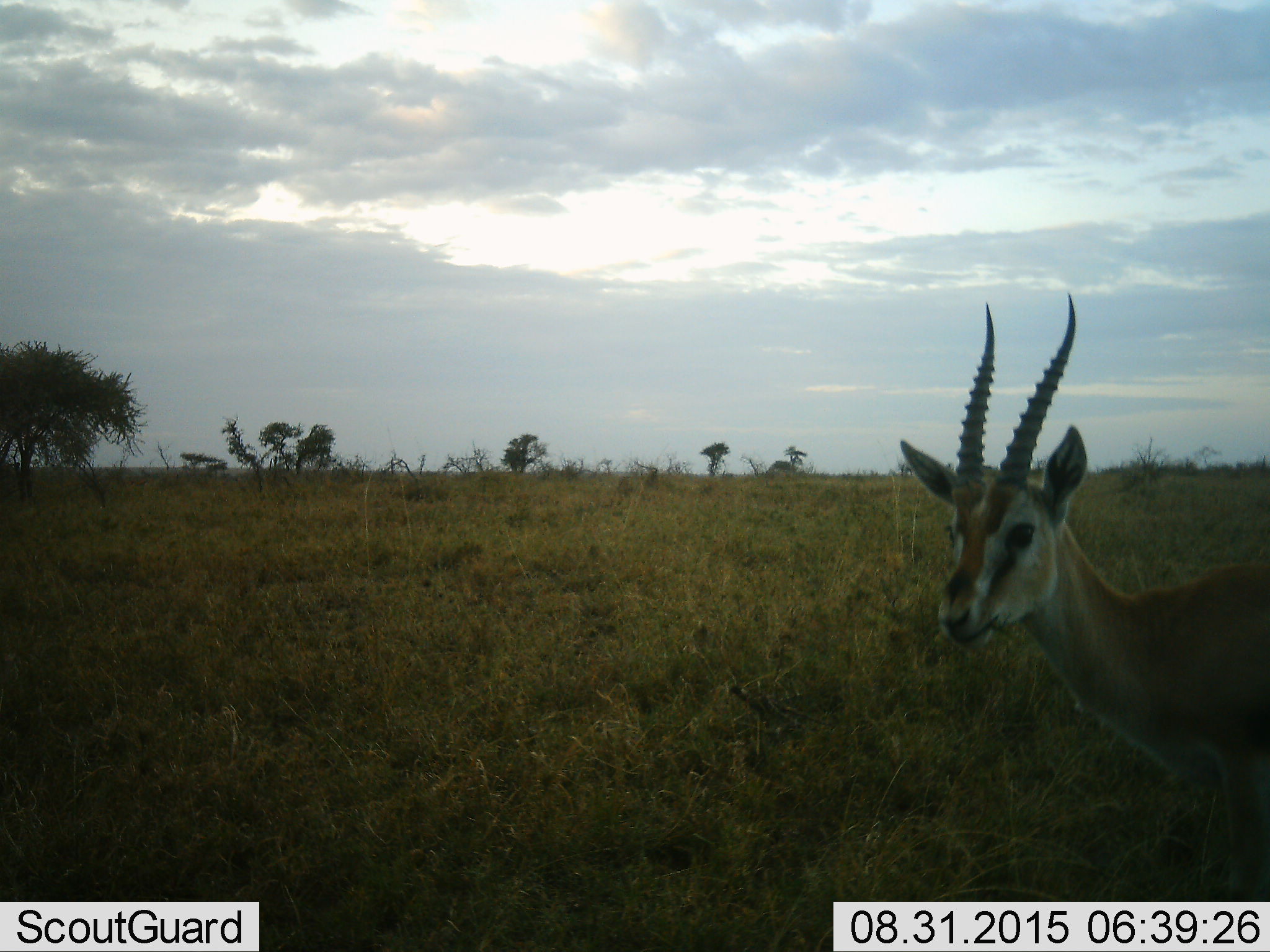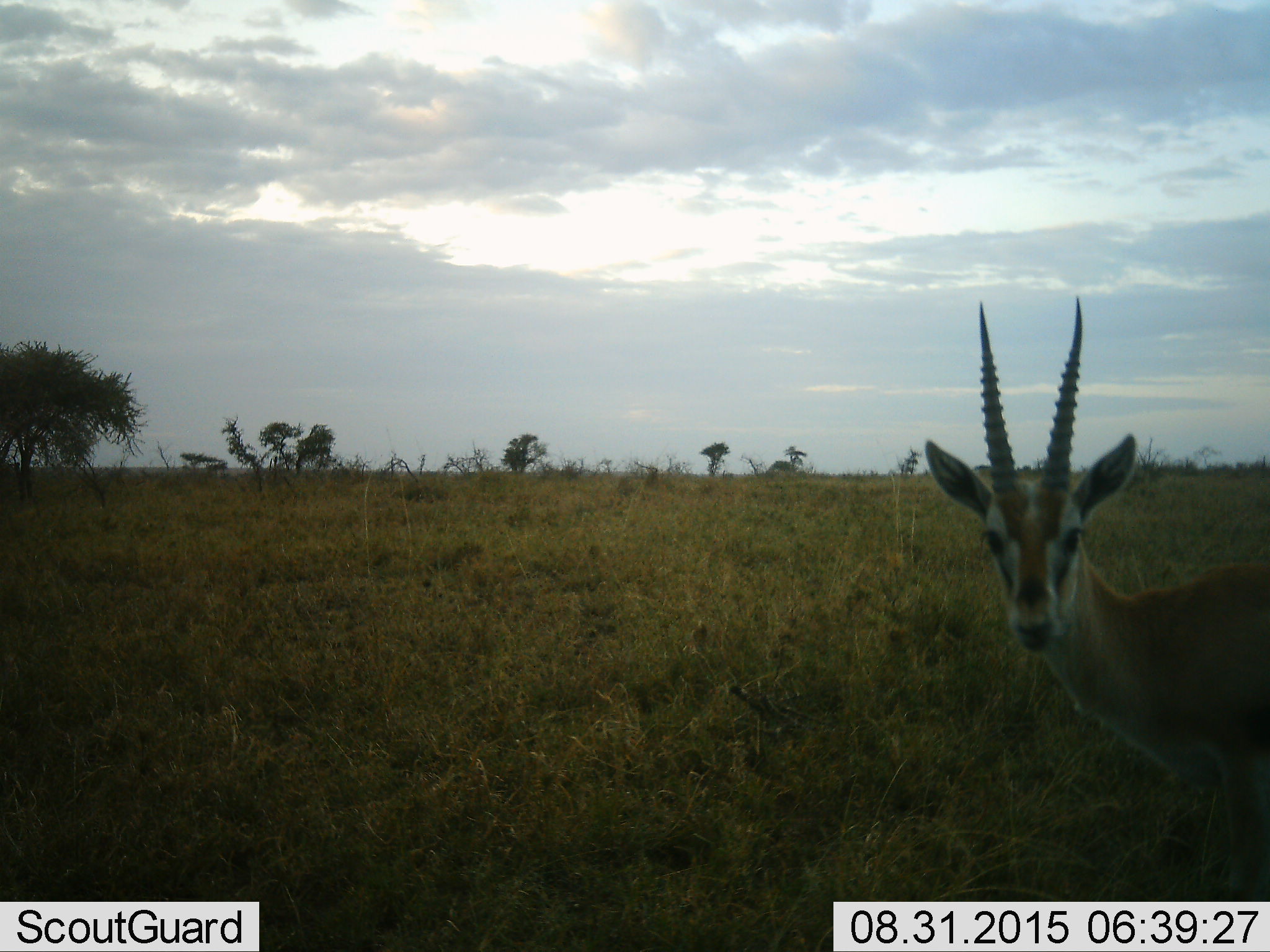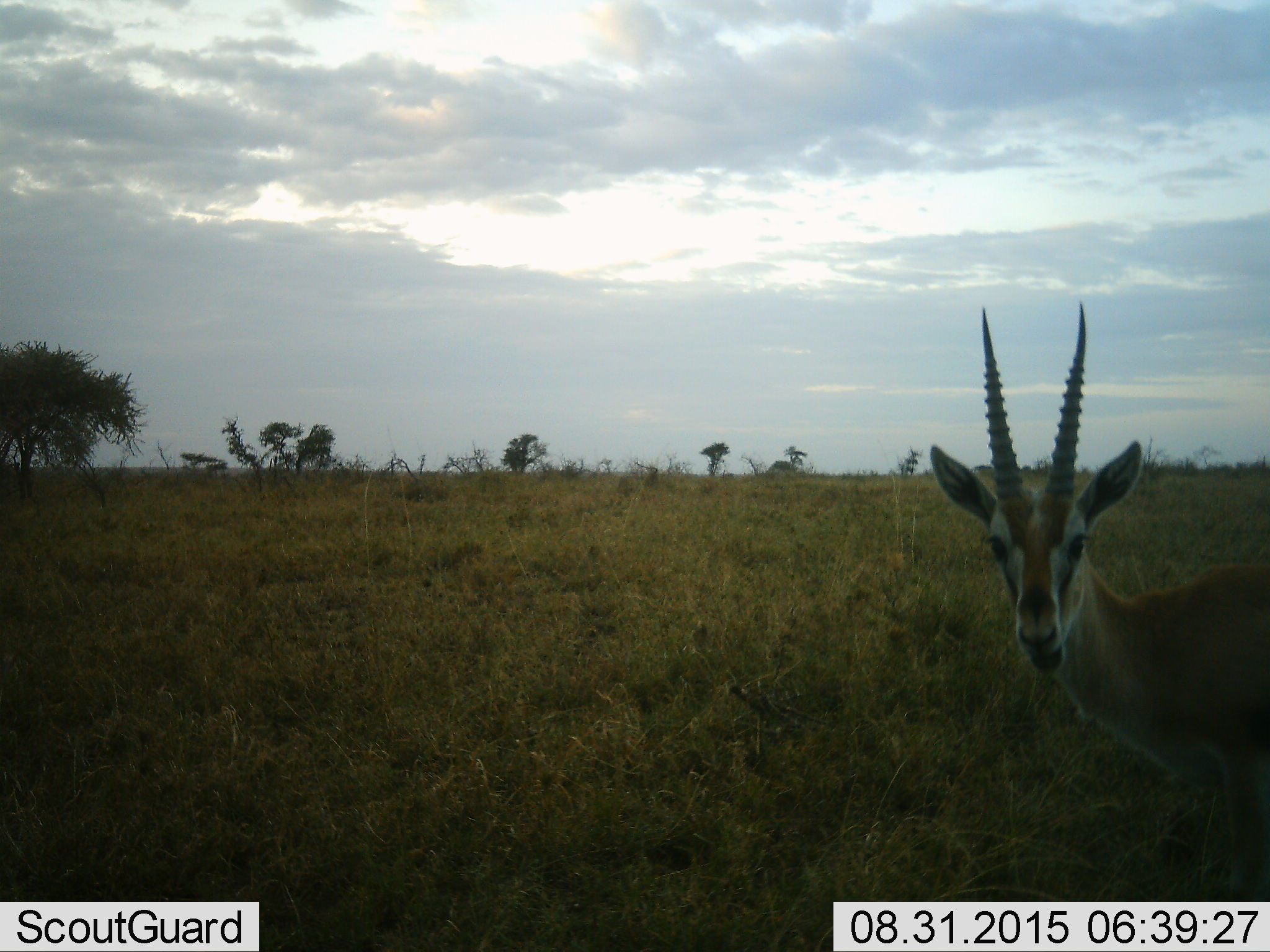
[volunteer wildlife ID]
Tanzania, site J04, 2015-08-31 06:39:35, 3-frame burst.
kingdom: Animalia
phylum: Chordata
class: Mammalia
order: Artiodactyla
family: Bovidae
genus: Eudorcas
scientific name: Eudorcas thomsonii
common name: thomson's gazelle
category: gazellethomsons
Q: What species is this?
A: Gazellethomsons (thomson's gazelle) (Eudorcas thomsonii).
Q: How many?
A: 1.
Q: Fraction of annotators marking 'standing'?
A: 100%.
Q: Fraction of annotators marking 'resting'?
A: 0%.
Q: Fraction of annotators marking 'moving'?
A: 0%.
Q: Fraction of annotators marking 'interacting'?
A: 0%.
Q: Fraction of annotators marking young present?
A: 0%.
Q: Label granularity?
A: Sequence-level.